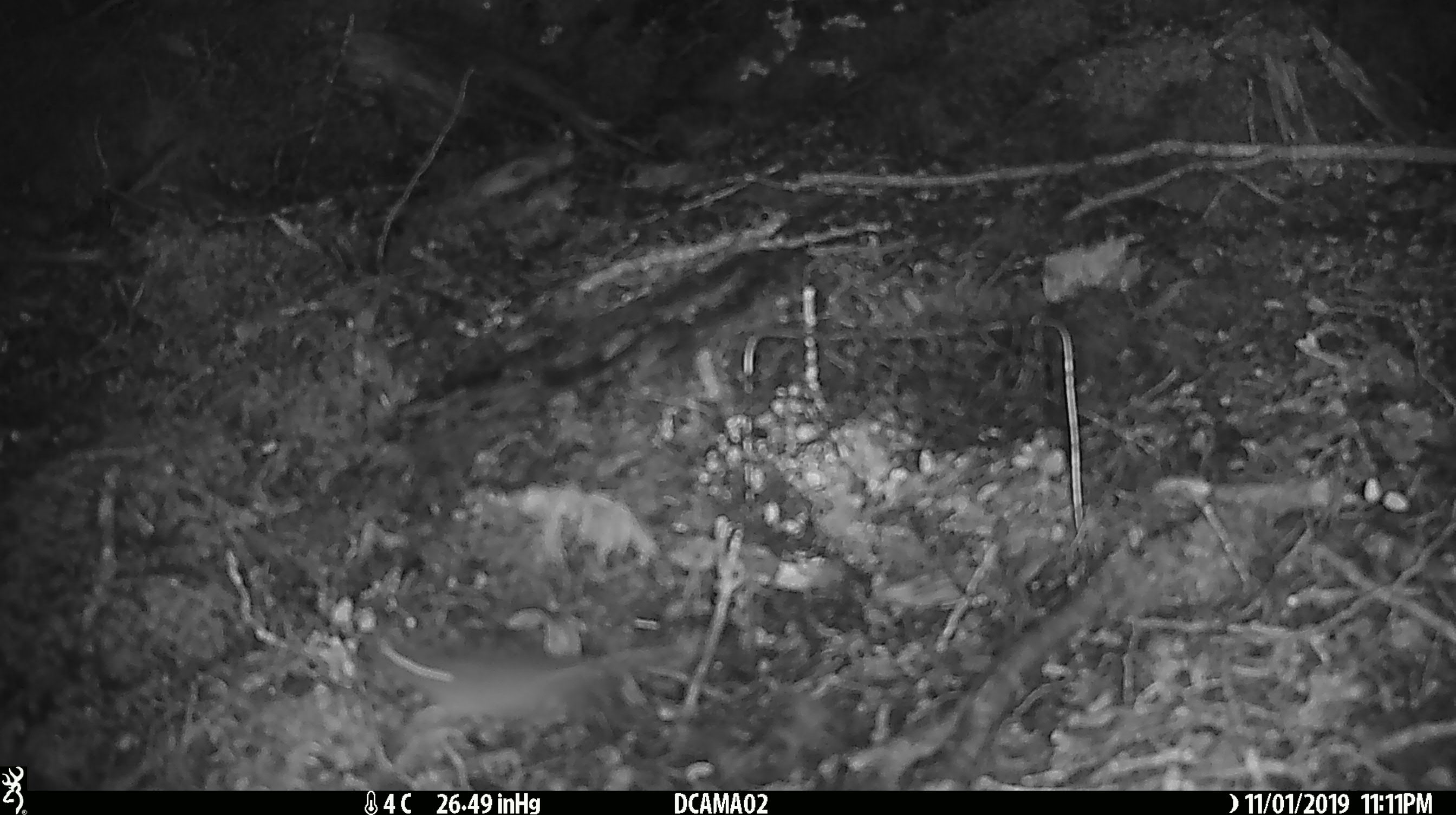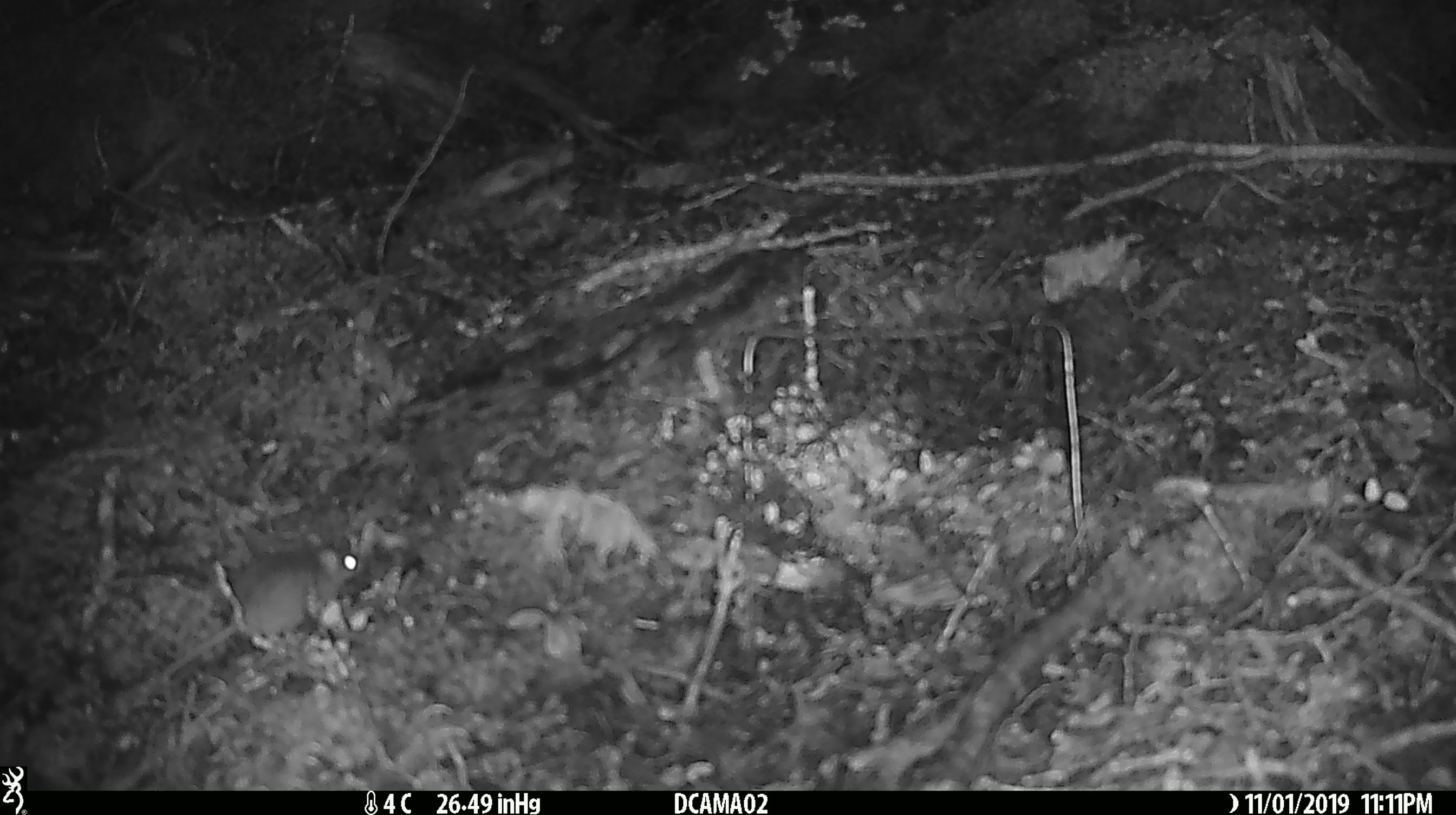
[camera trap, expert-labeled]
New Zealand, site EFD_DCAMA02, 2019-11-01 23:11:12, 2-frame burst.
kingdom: Animalia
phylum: Chordata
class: Mammalia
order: Rodentia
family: Muridae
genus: Mus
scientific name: Mus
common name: mouse